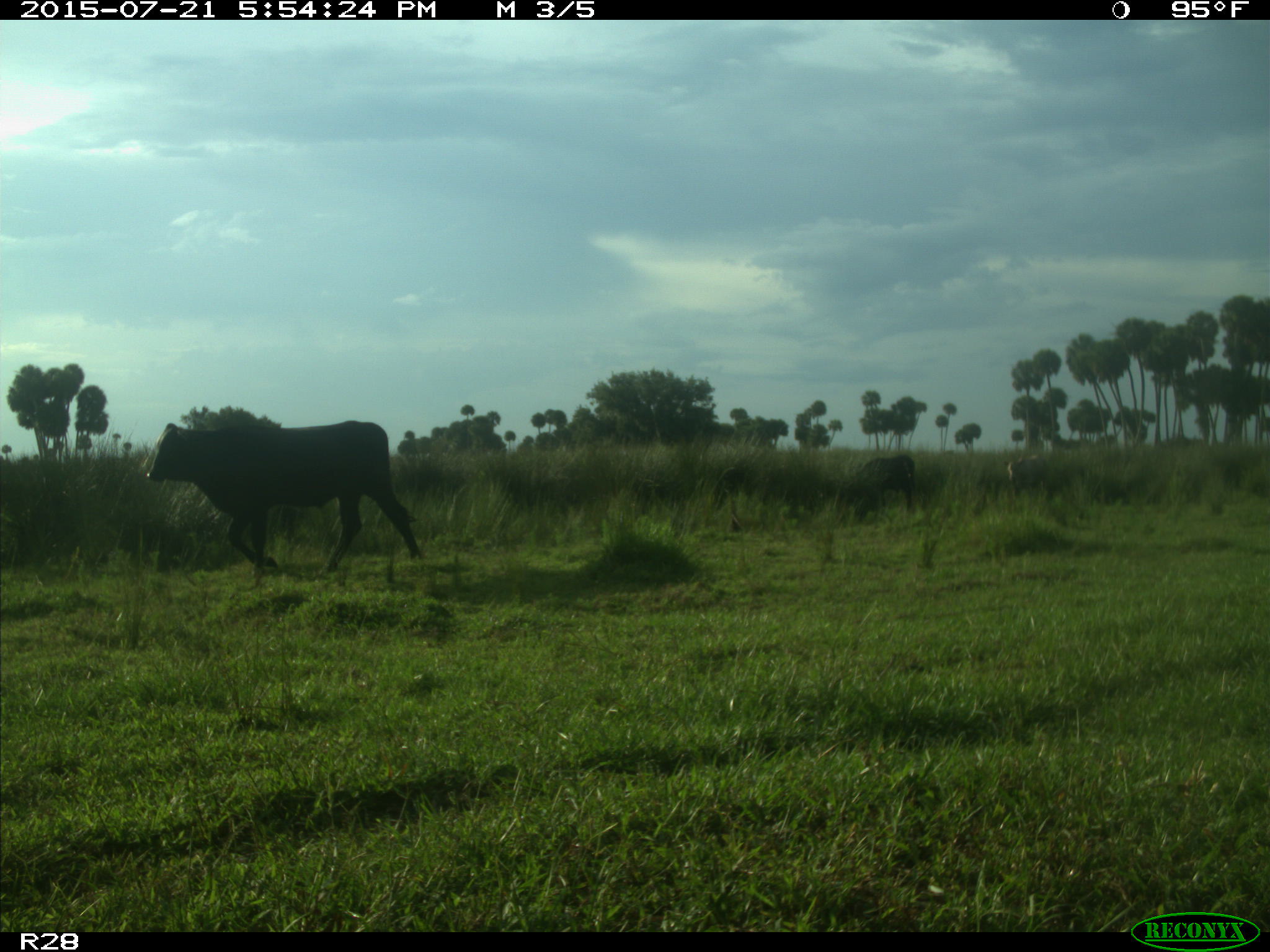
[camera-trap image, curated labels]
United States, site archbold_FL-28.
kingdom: Animalia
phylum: Chordata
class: Mammalia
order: Artiodactyla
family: Bovidae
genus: Bos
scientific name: Bos taurus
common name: domestic cow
Bos taurus (domestic cow).